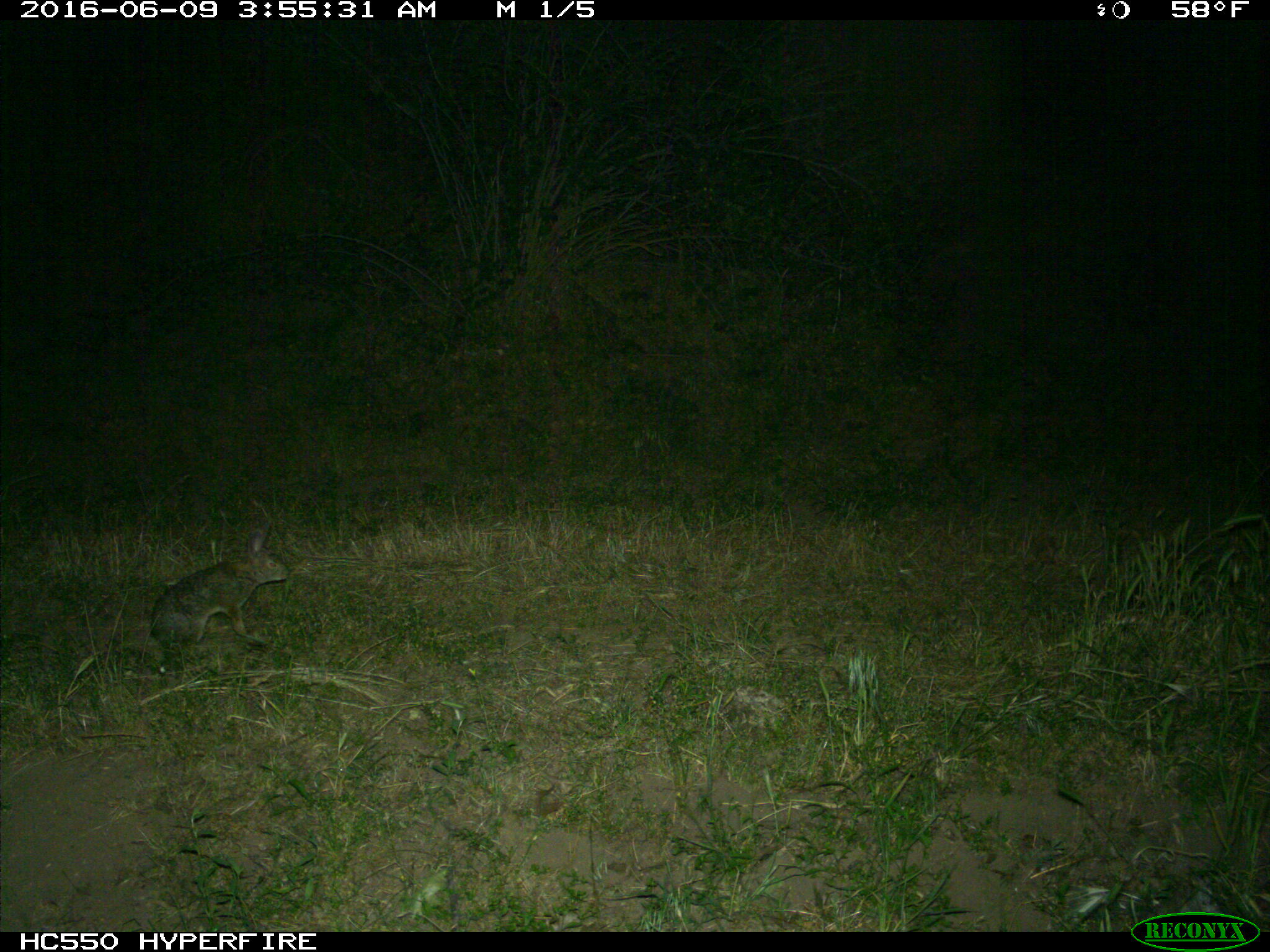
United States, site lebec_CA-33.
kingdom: Animalia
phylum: Chordata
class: Mammalia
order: Lagomorpha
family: Leporidae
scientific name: Leporidae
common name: rabbits and hares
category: unidentified rabbit